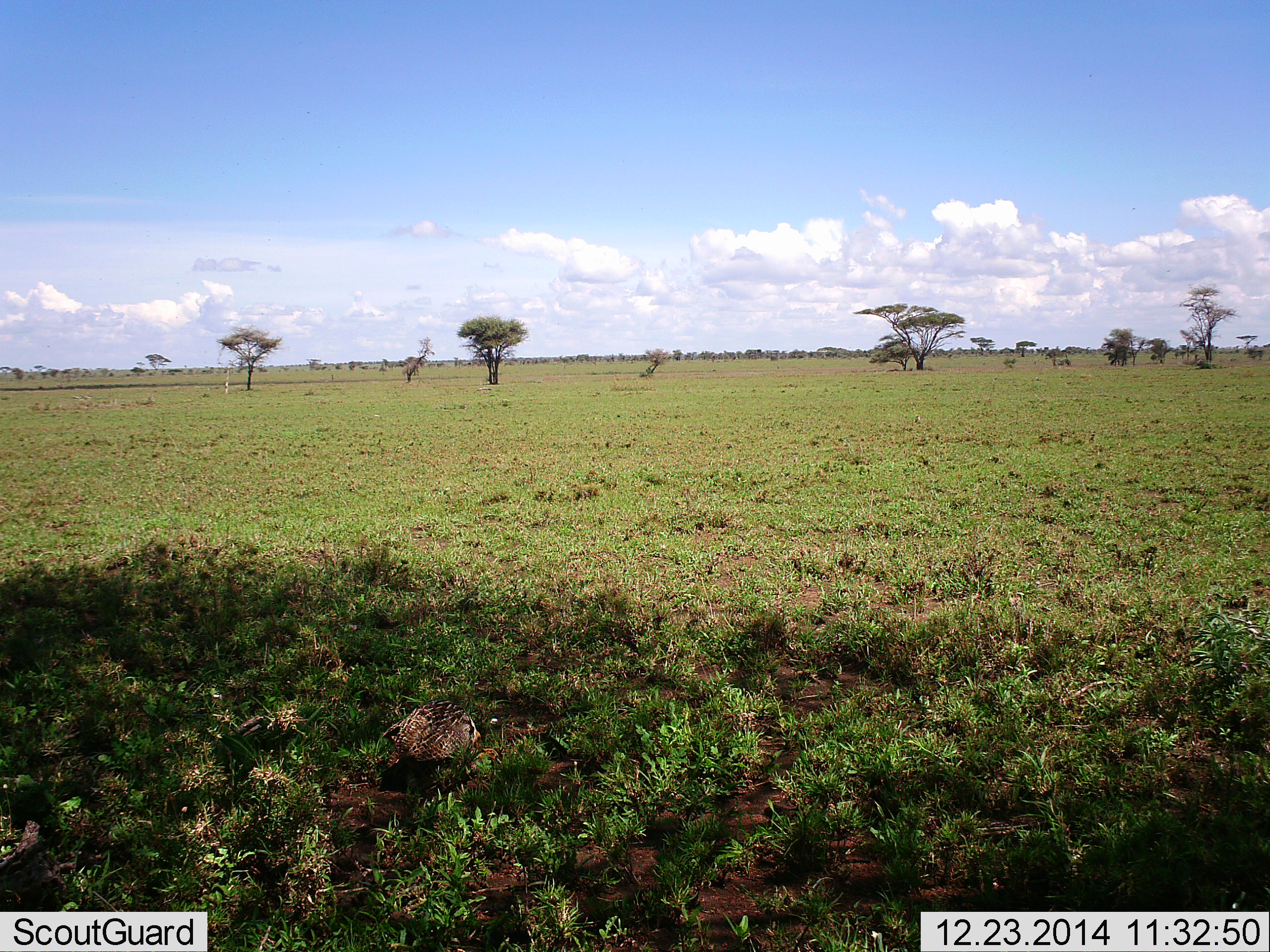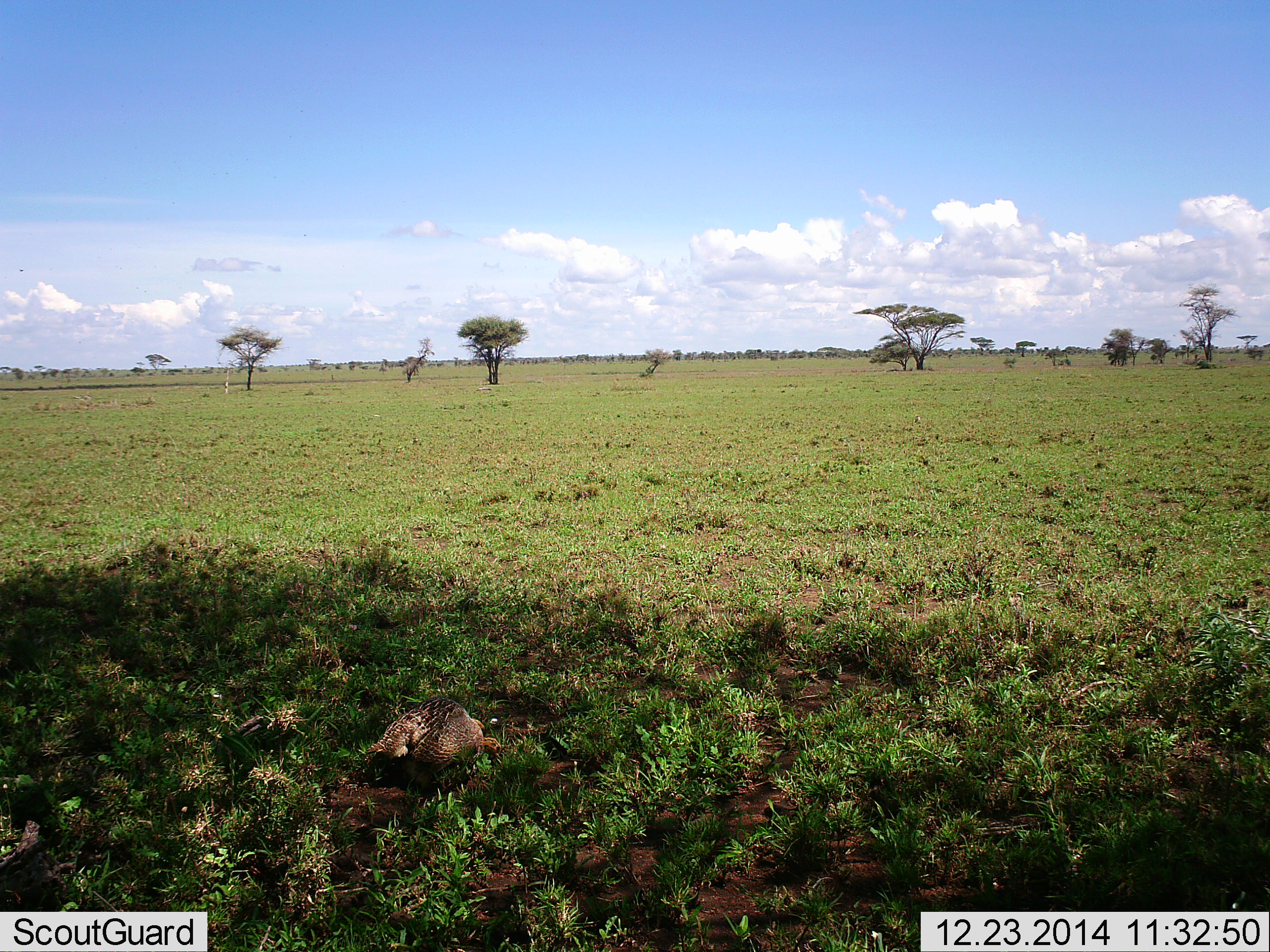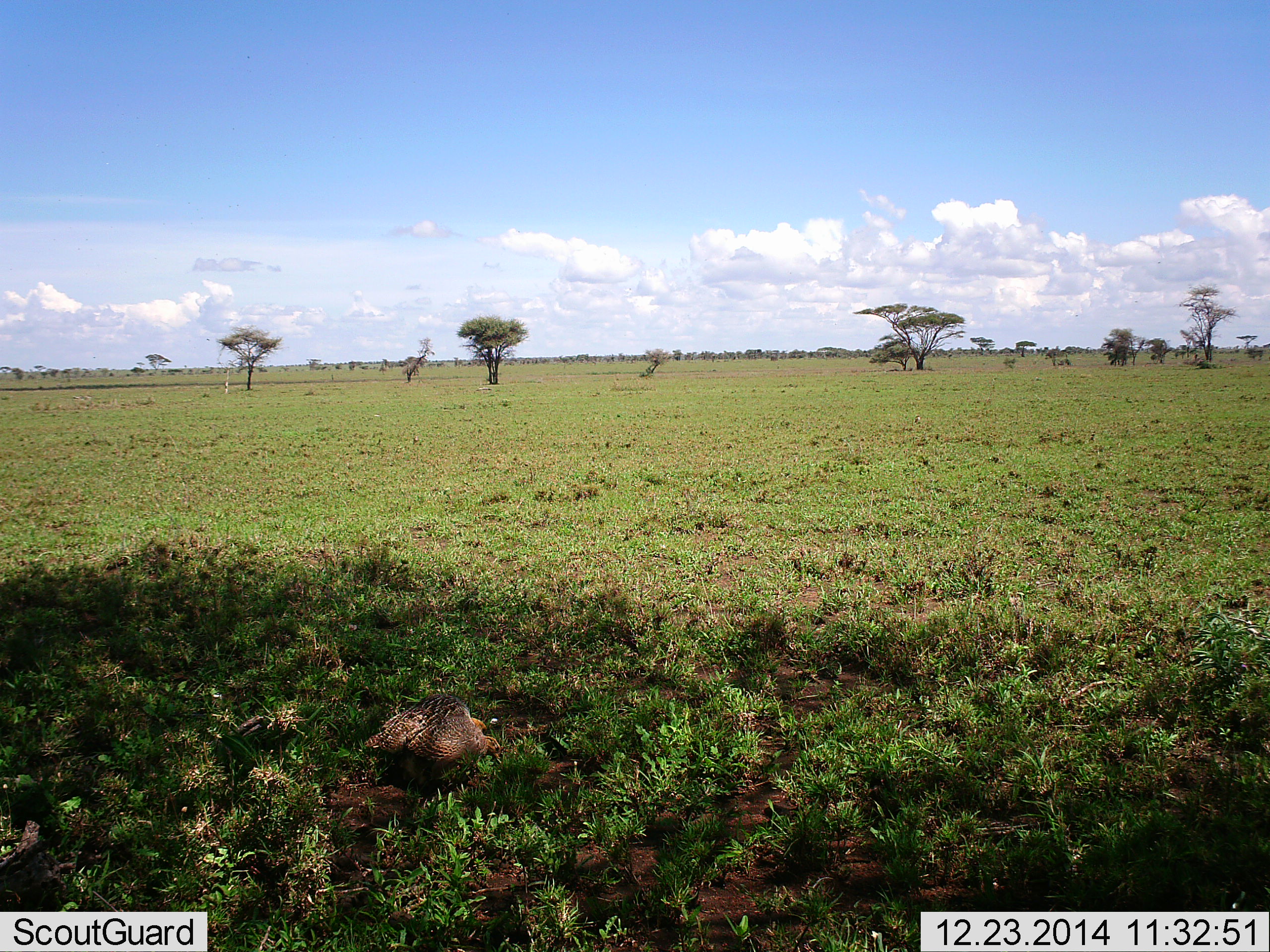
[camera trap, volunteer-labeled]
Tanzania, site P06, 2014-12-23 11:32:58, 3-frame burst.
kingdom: Animalia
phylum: Chordata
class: Aves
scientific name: Aves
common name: bird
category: otherbird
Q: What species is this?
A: Otherbird (bird) (Aves).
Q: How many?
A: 1.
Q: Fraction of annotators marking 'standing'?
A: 50%.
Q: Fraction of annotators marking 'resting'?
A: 10%.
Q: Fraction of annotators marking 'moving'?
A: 30%.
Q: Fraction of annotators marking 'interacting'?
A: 0%.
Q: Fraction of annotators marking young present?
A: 0%.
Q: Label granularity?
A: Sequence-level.